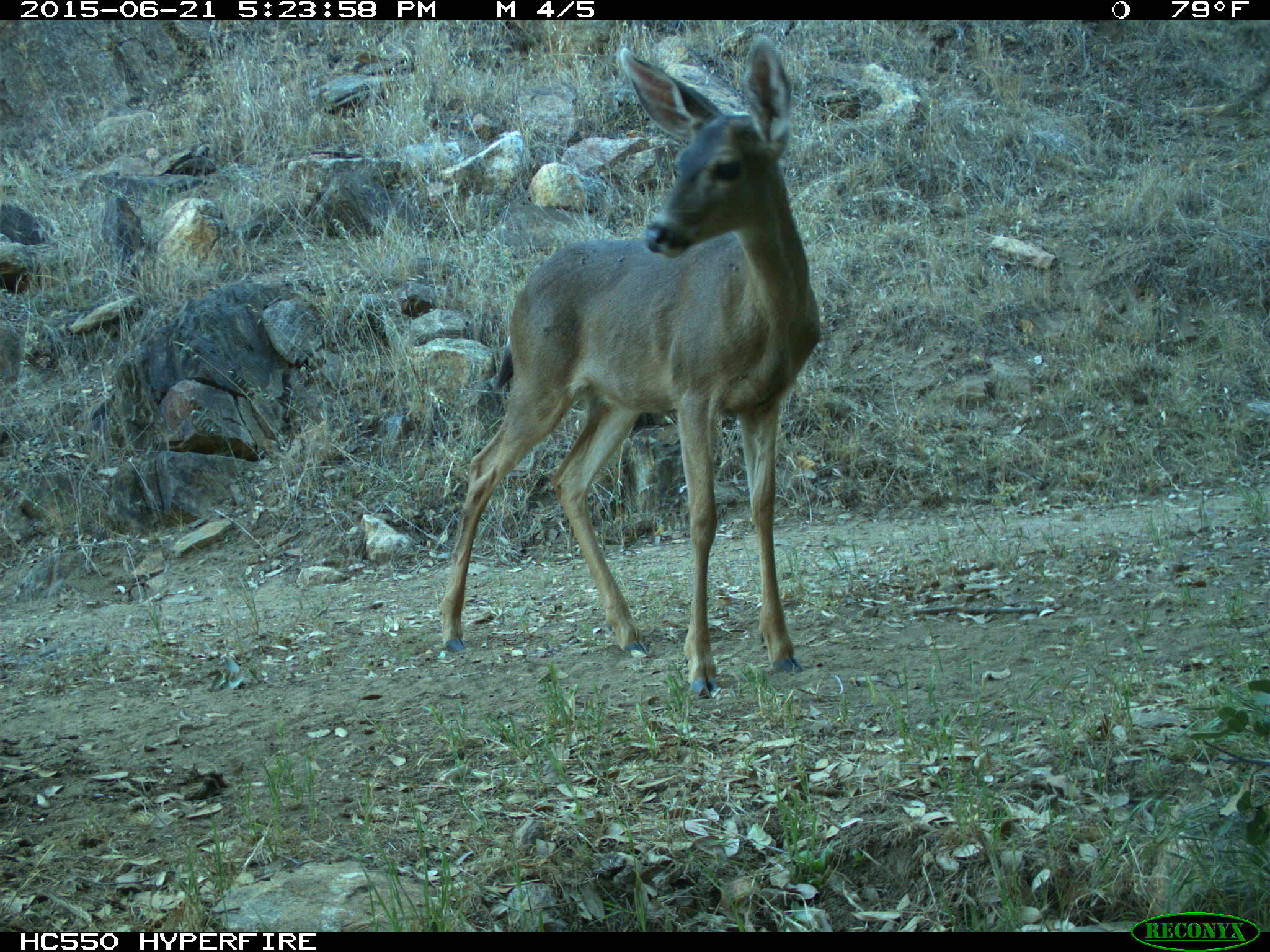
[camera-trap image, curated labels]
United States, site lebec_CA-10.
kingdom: Animalia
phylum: Chordata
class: Mammalia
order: Artiodactyla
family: Cervidae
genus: Odocoileus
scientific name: Odocoileus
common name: deer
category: unidentified deer